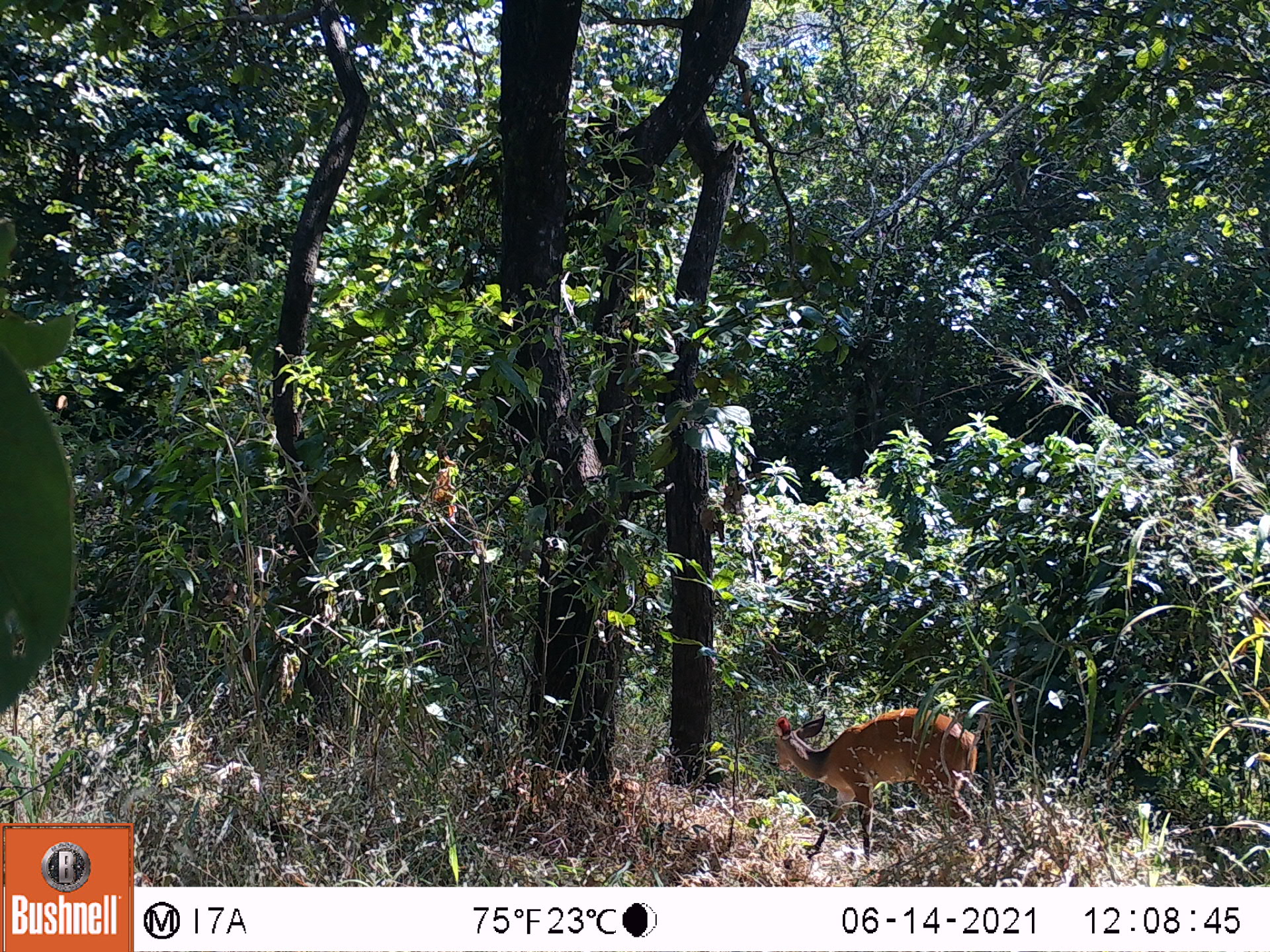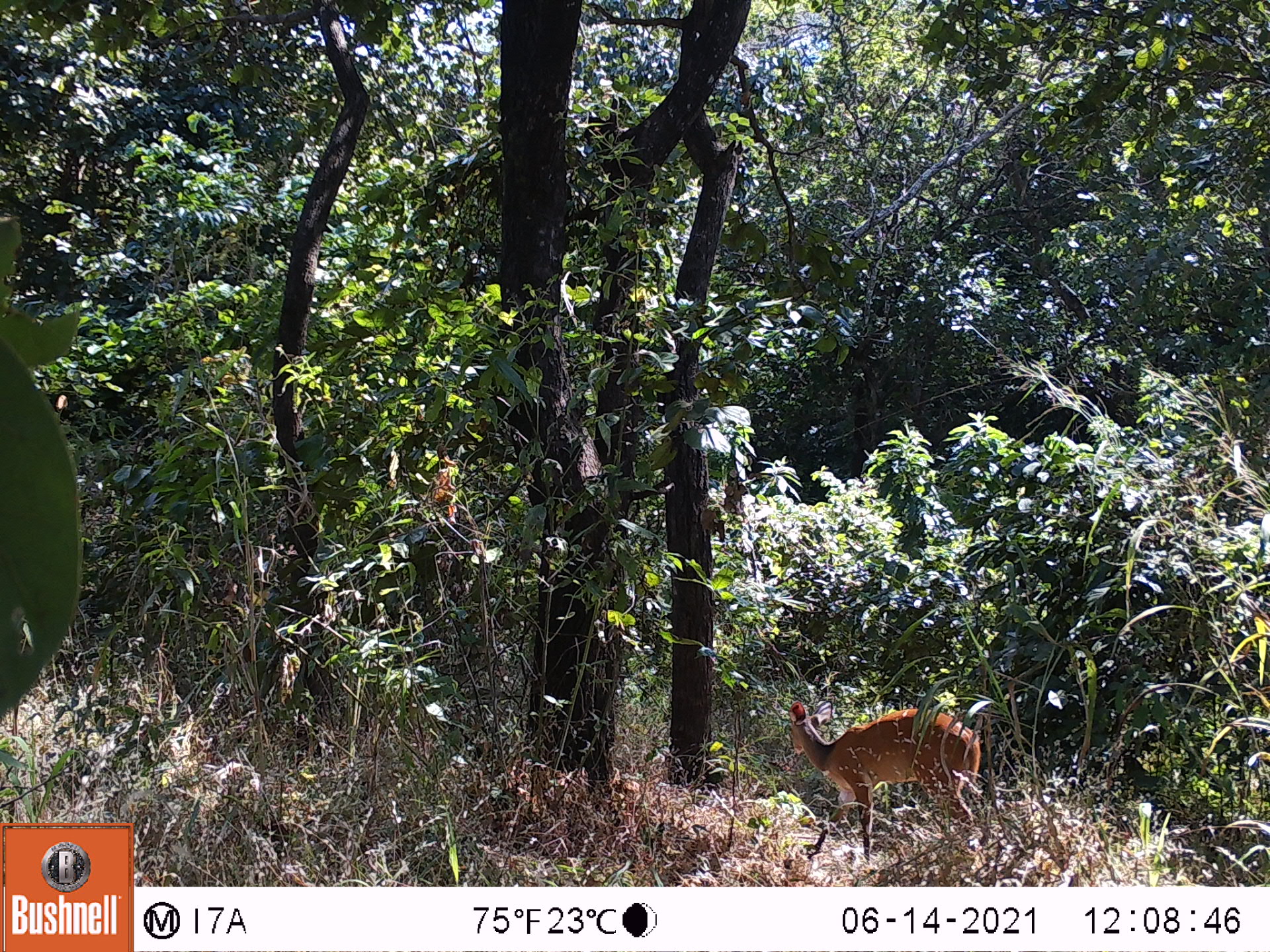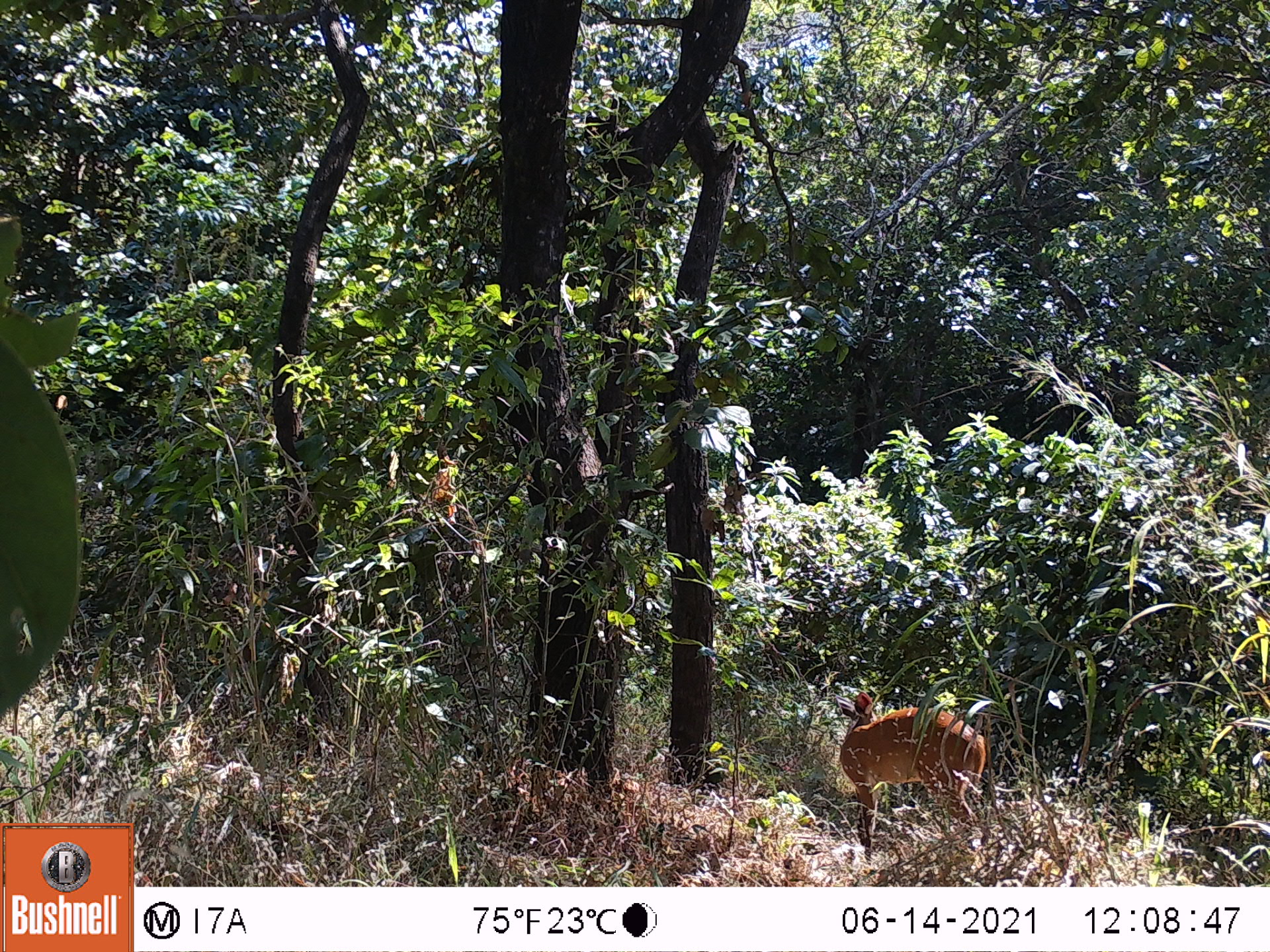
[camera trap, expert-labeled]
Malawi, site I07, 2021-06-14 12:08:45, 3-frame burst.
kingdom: Animalia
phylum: Chordata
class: Mammalia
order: Artiodactyla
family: Bovidae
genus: Tragelaphus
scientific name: Tragelaphus sylvaticus sylvaticus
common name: cape bushbuck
Cape bushbuck (Tragelaphus sylvaticus sylvaticus), count 1.